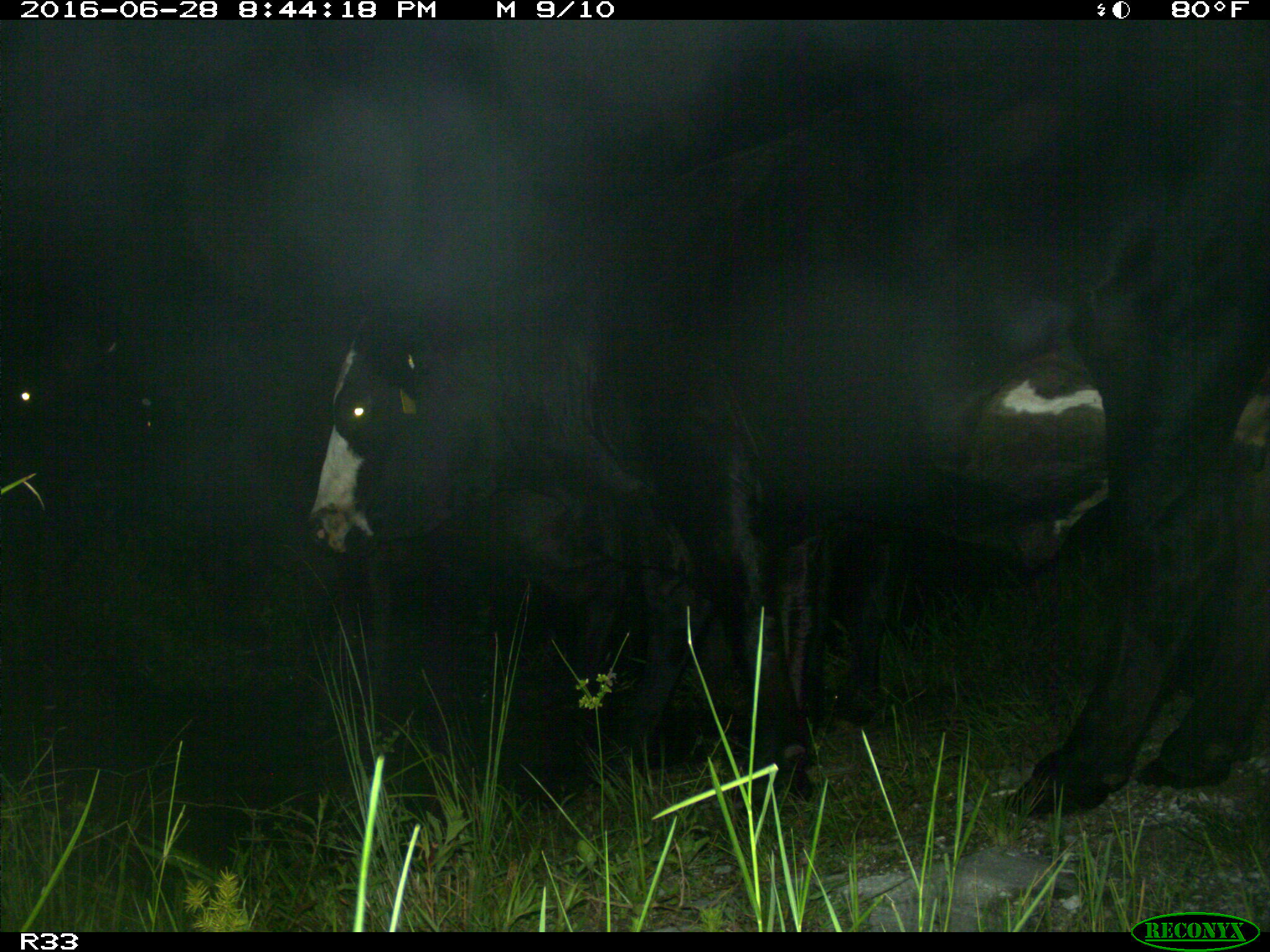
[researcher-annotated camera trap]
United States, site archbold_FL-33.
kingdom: Animalia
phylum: Chordata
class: Mammalia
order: Artiodactyla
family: Bovidae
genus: Bos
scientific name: Bos taurus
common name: domestic cow